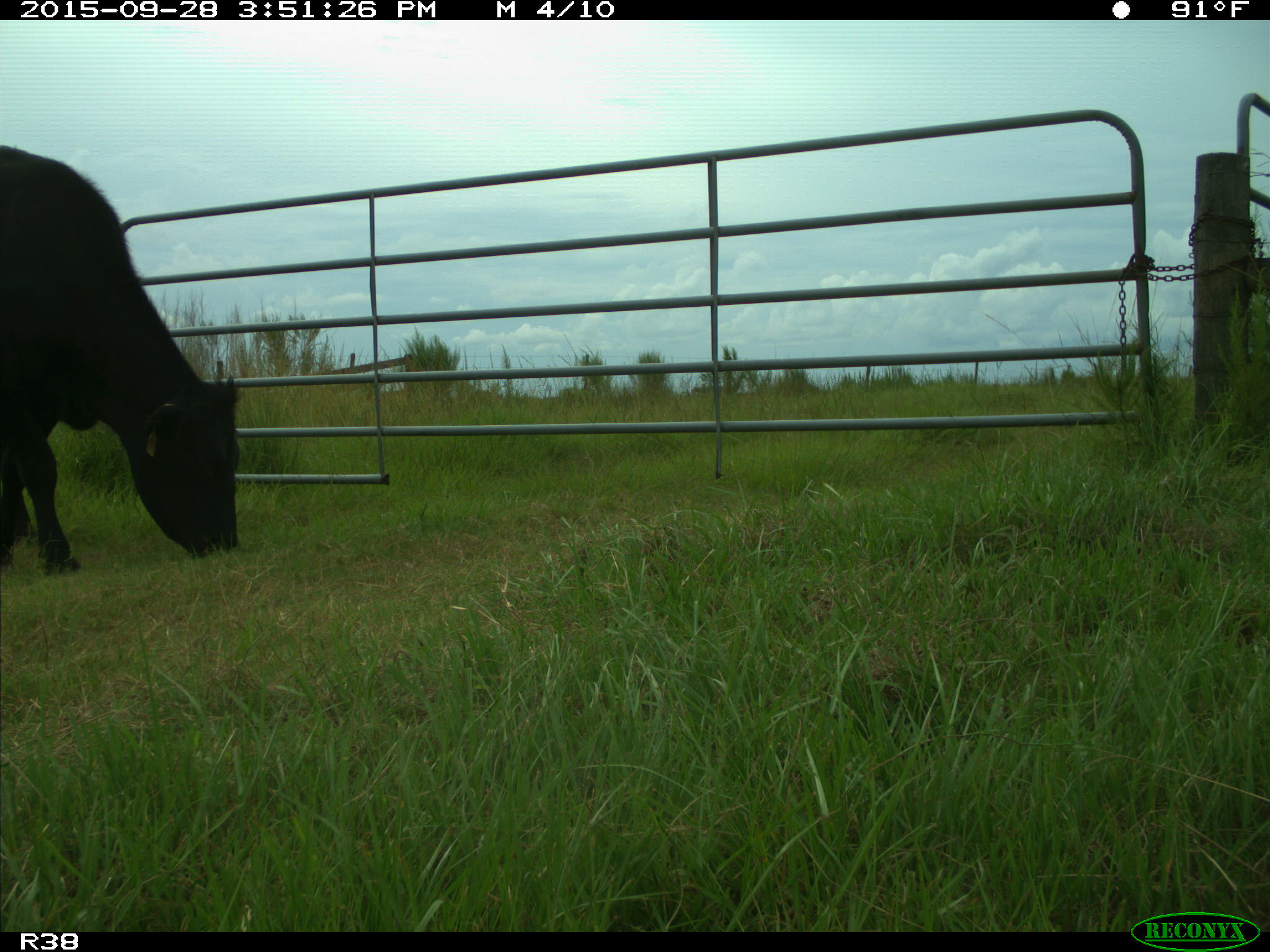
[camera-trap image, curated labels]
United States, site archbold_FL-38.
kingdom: Animalia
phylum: Chordata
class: Mammalia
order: Artiodactyla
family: Bovidae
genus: Bos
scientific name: Bos taurus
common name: domestic cow